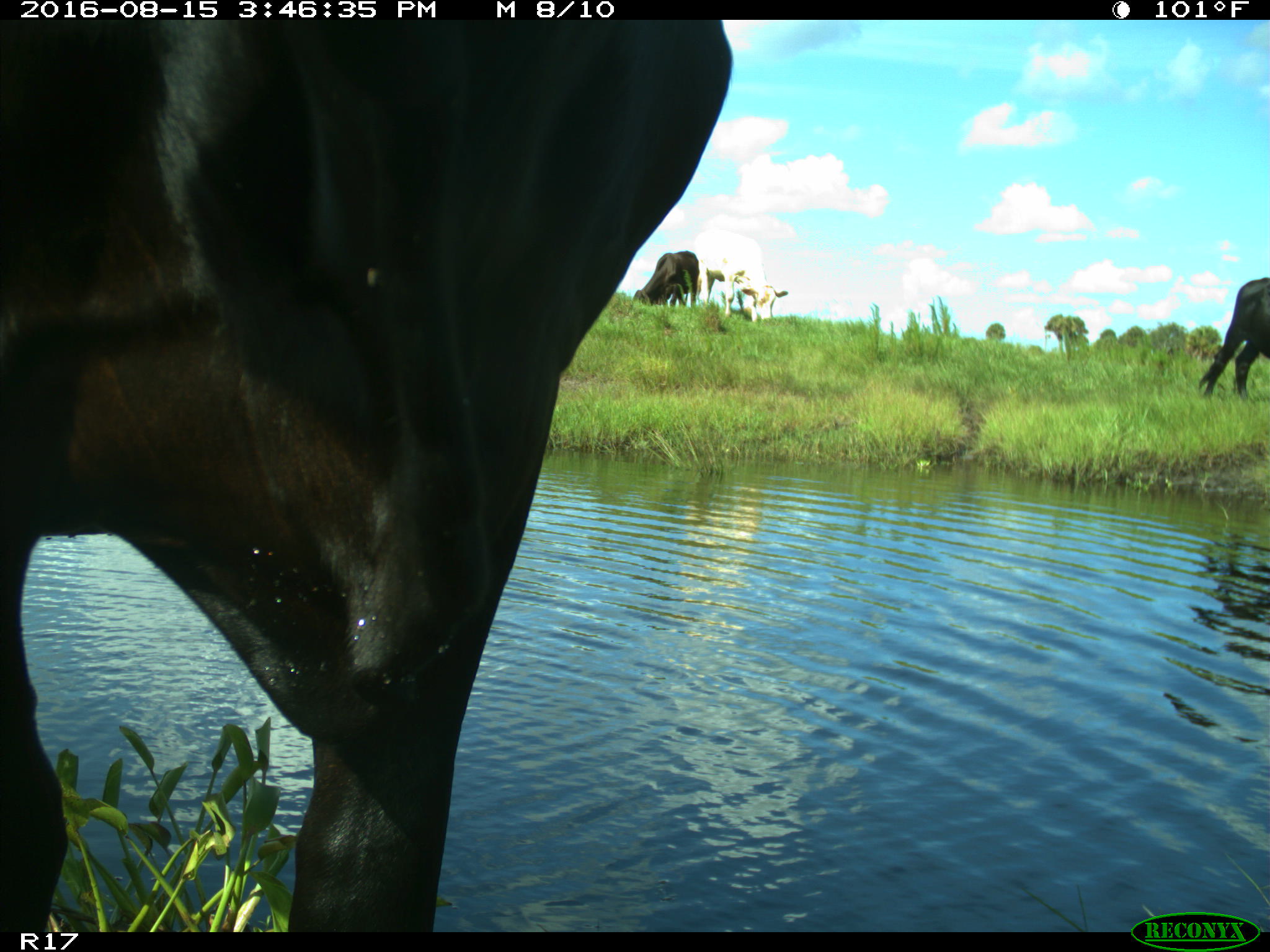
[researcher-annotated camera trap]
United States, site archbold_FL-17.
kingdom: Animalia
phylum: Chordata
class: Mammalia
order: Artiodactyla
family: Bovidae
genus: Bos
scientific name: Bos taurus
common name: domestic cow